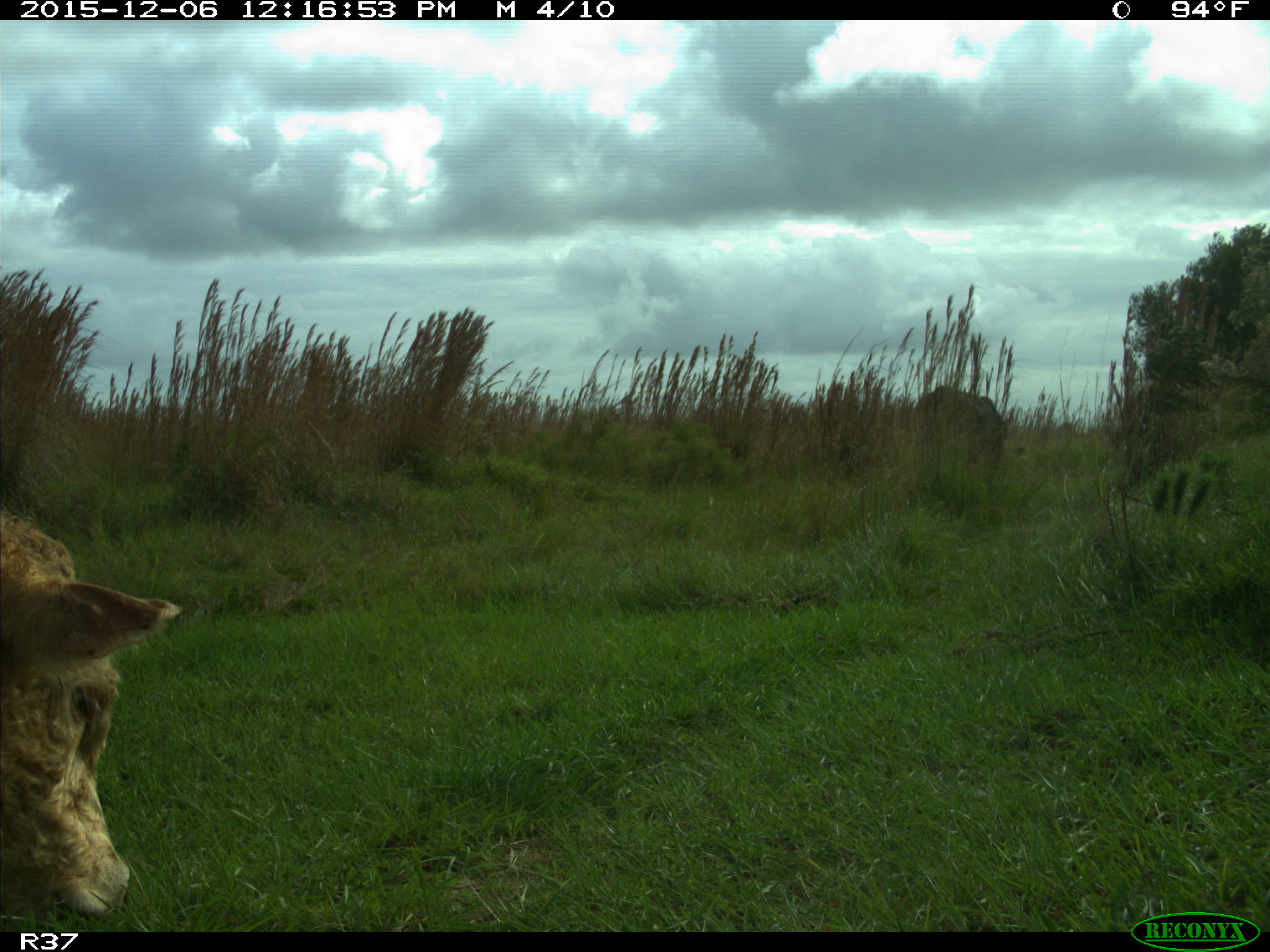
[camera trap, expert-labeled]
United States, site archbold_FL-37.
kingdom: Animalia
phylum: Chordata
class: Mammalia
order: Artiodactyla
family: Bovidae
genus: Bos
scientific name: Bos taurus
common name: domestic cow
Bos taurus (domestic cow).